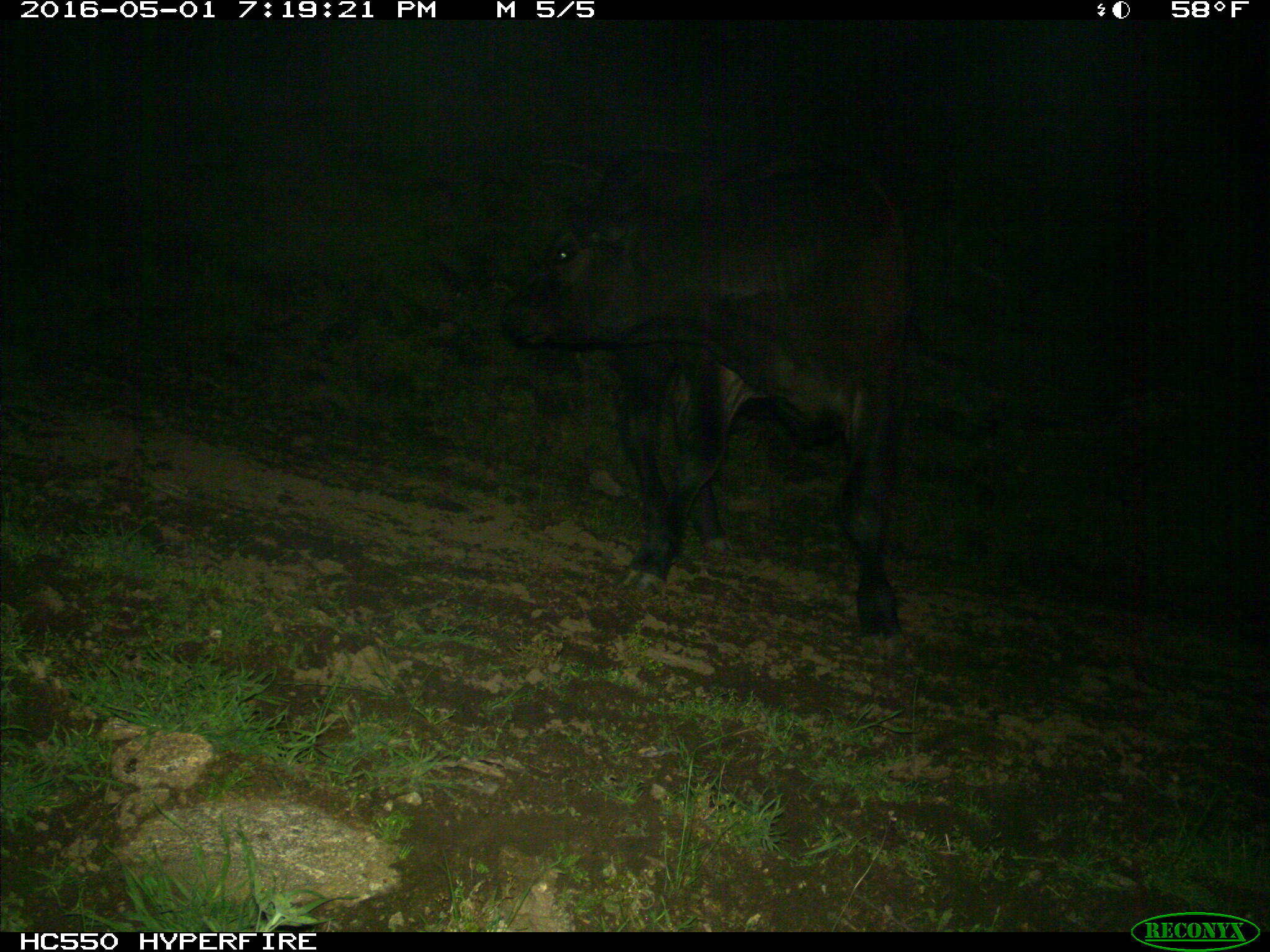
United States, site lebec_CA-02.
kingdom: Animalia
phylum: Chordata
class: Mammalia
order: Artiodactyla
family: Bovidae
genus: Bos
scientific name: Bos taurus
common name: domestic cow